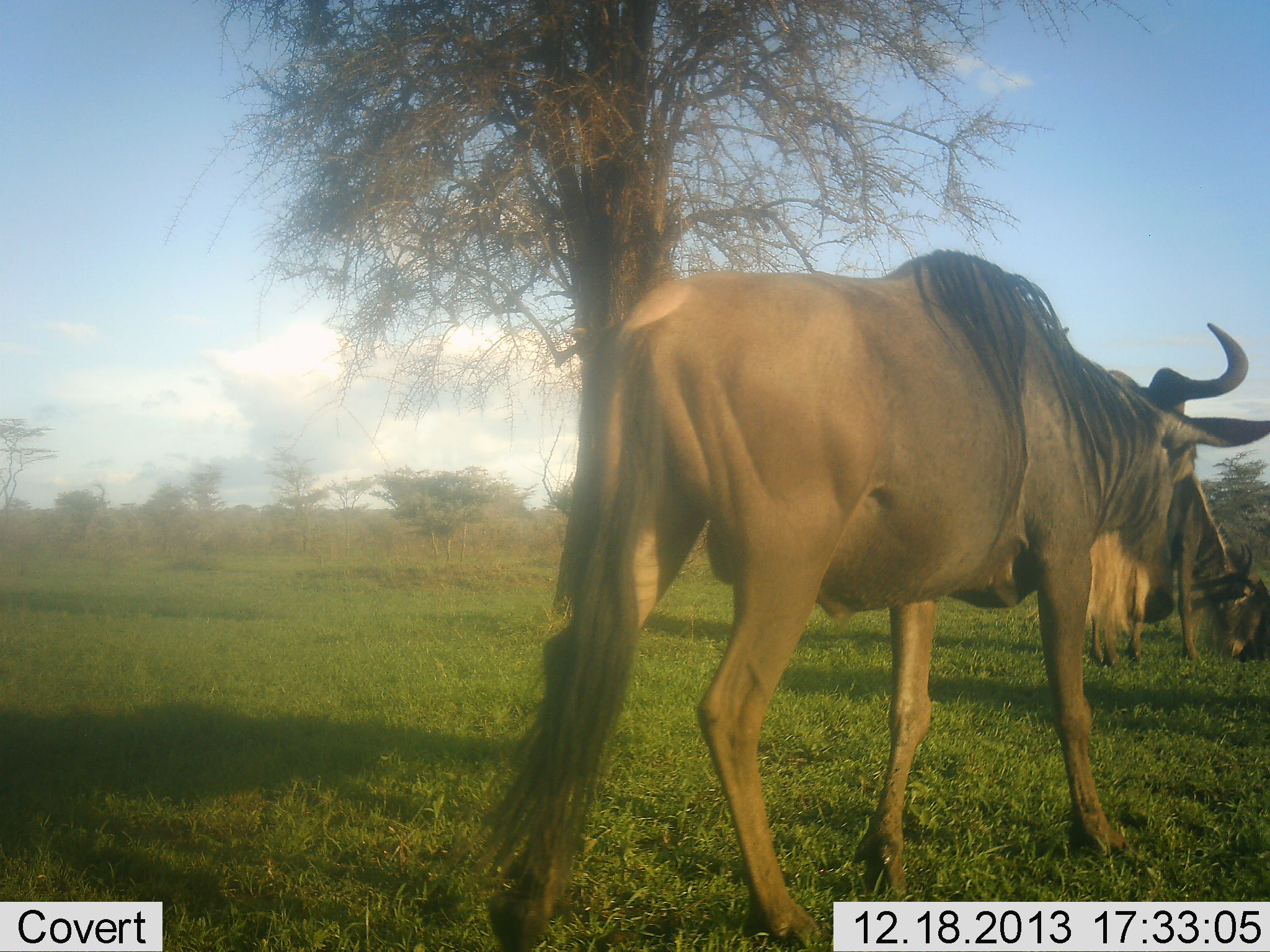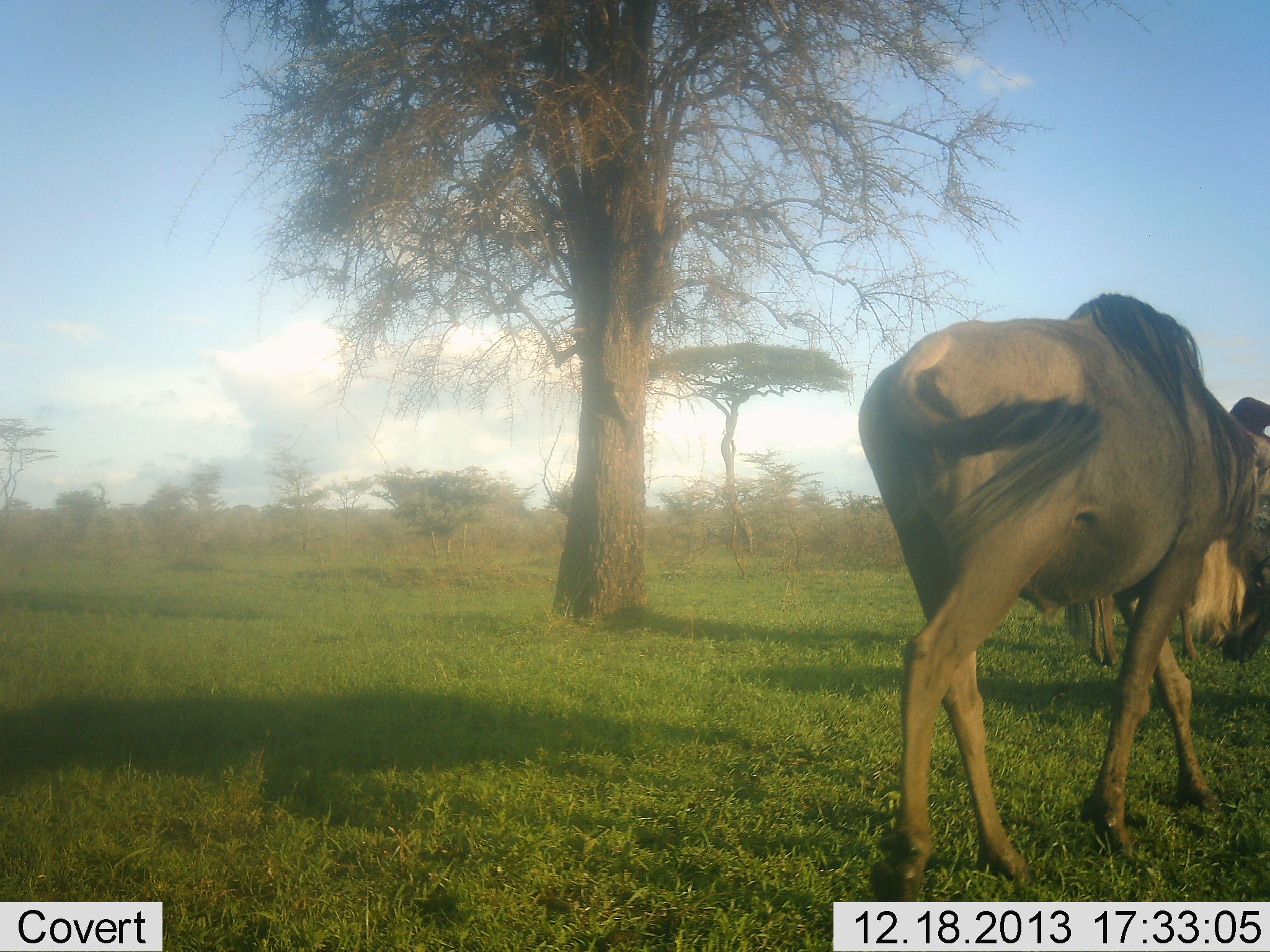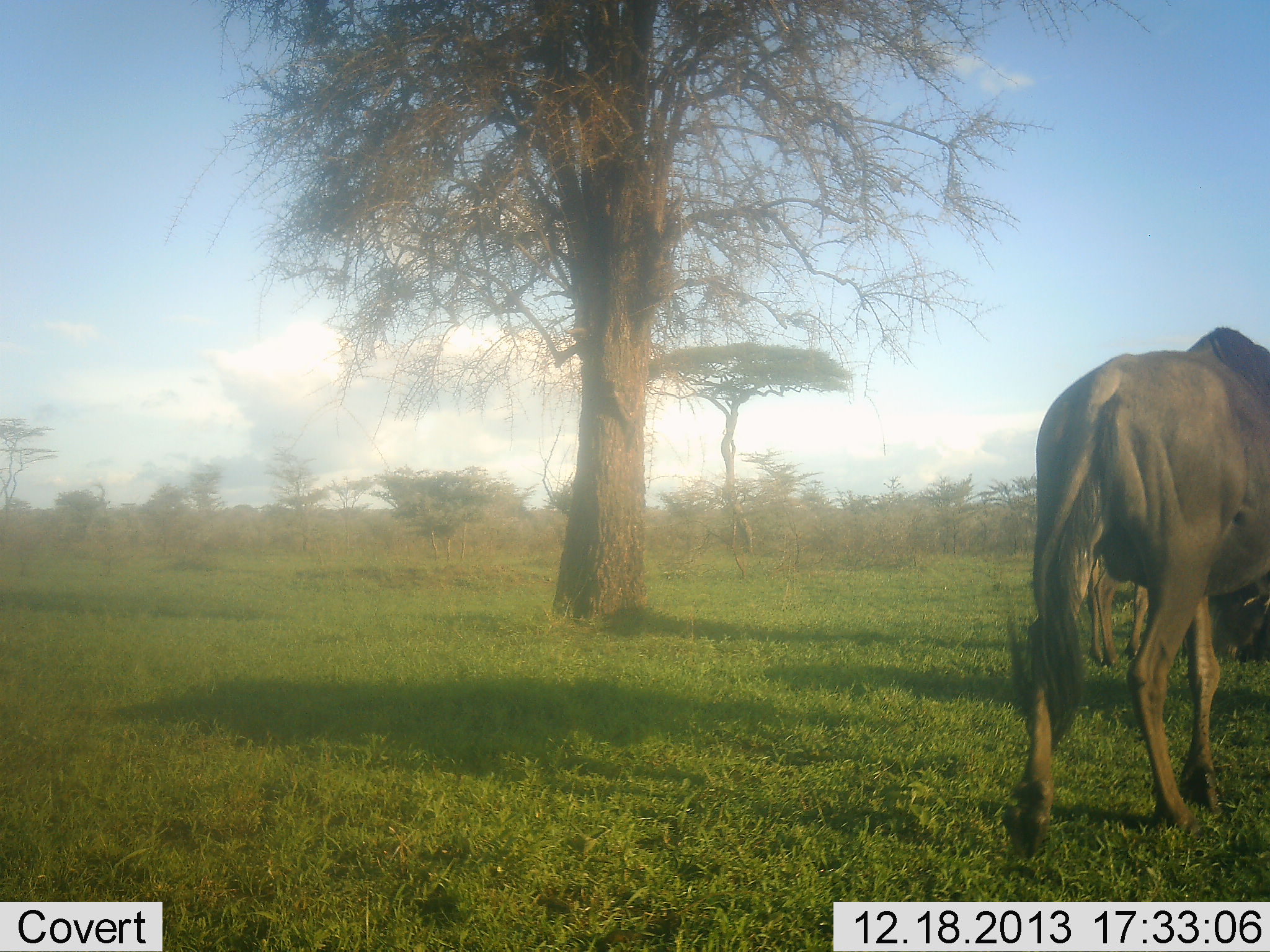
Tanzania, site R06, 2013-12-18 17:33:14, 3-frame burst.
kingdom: Animalia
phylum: Chordata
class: Mammalia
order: Artiodactyla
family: Bovidae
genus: Connochaetes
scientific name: Connochaetes taurinus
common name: blue wildebeest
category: wildebeest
Wildebeest (blue wildebeest) (Connochaetes taurinus), count 2. Behavior (volunteer vote fractions): standing 0%, resting 0%, moving 100%, interacting 0%. Young present (vote fraction): 0%. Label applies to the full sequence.